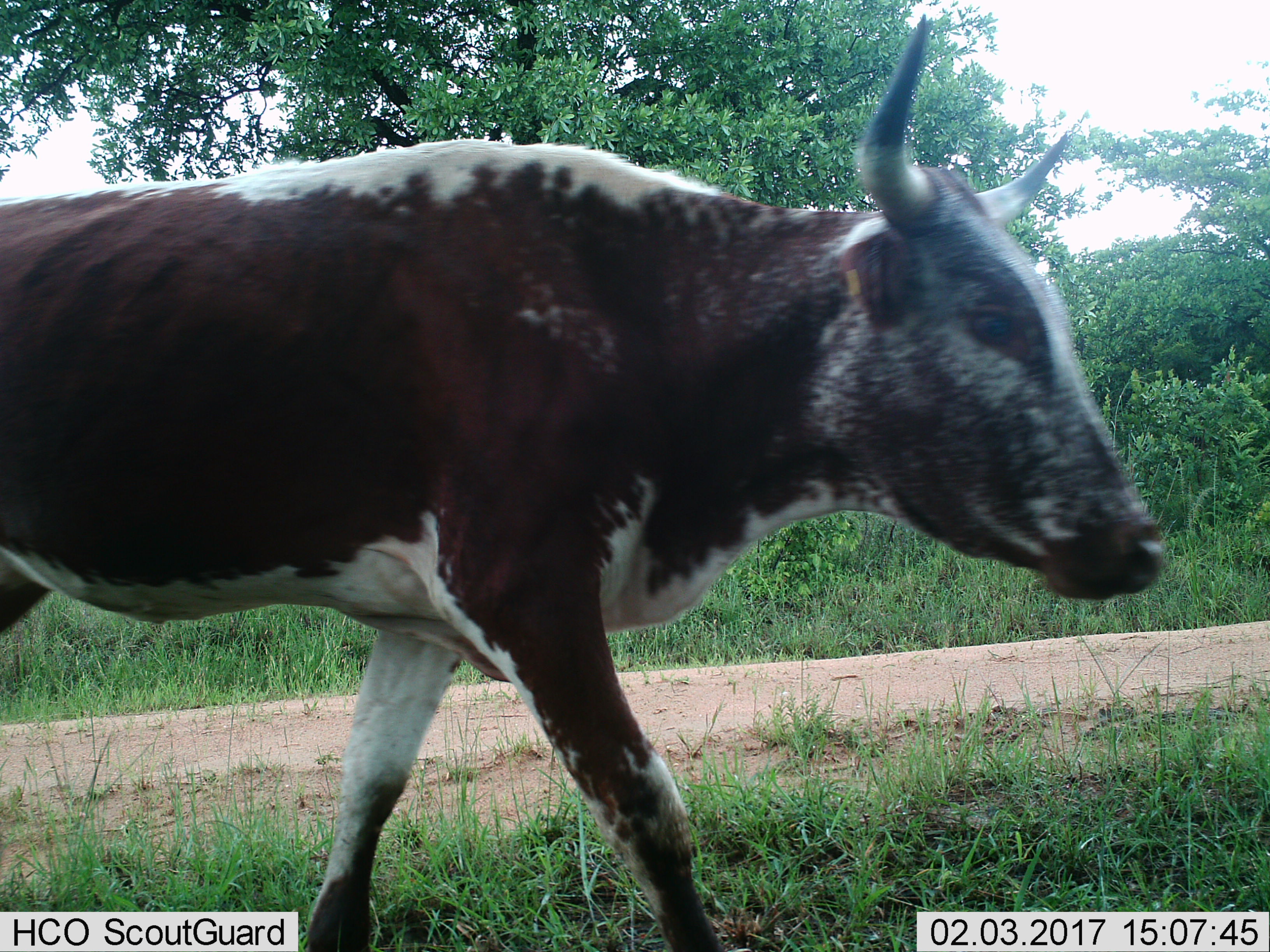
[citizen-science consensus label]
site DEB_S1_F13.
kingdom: Animalia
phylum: Chordata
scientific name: Vertebrata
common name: domestic animal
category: domesticanimal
Domesticanimal (domestic animal) (Vertebrata), count 1. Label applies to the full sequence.